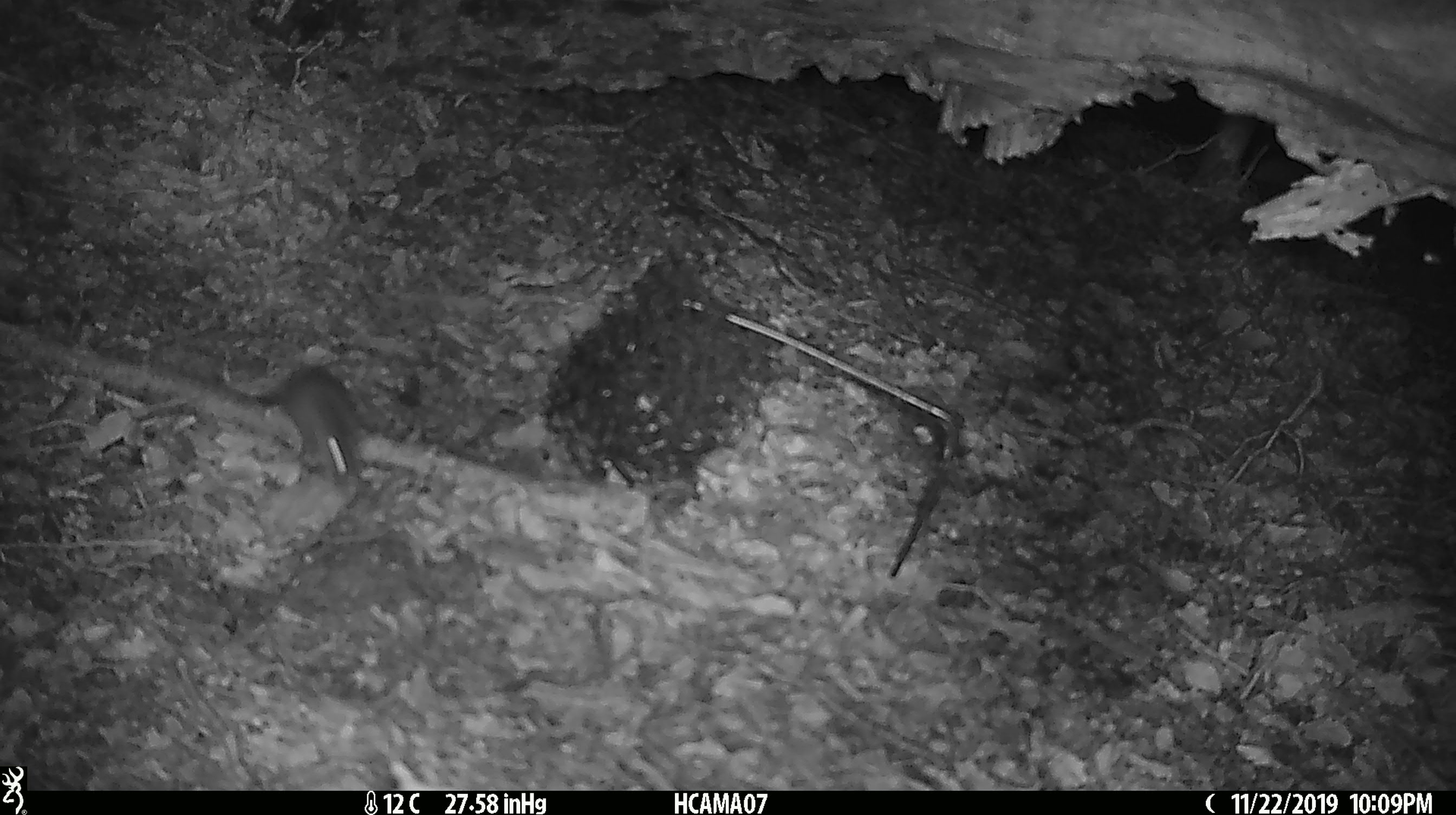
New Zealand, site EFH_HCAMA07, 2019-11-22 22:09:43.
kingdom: Animalia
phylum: Chordata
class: Mammalia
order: Rodentia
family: Muridae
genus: Mus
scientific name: Mus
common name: mouse